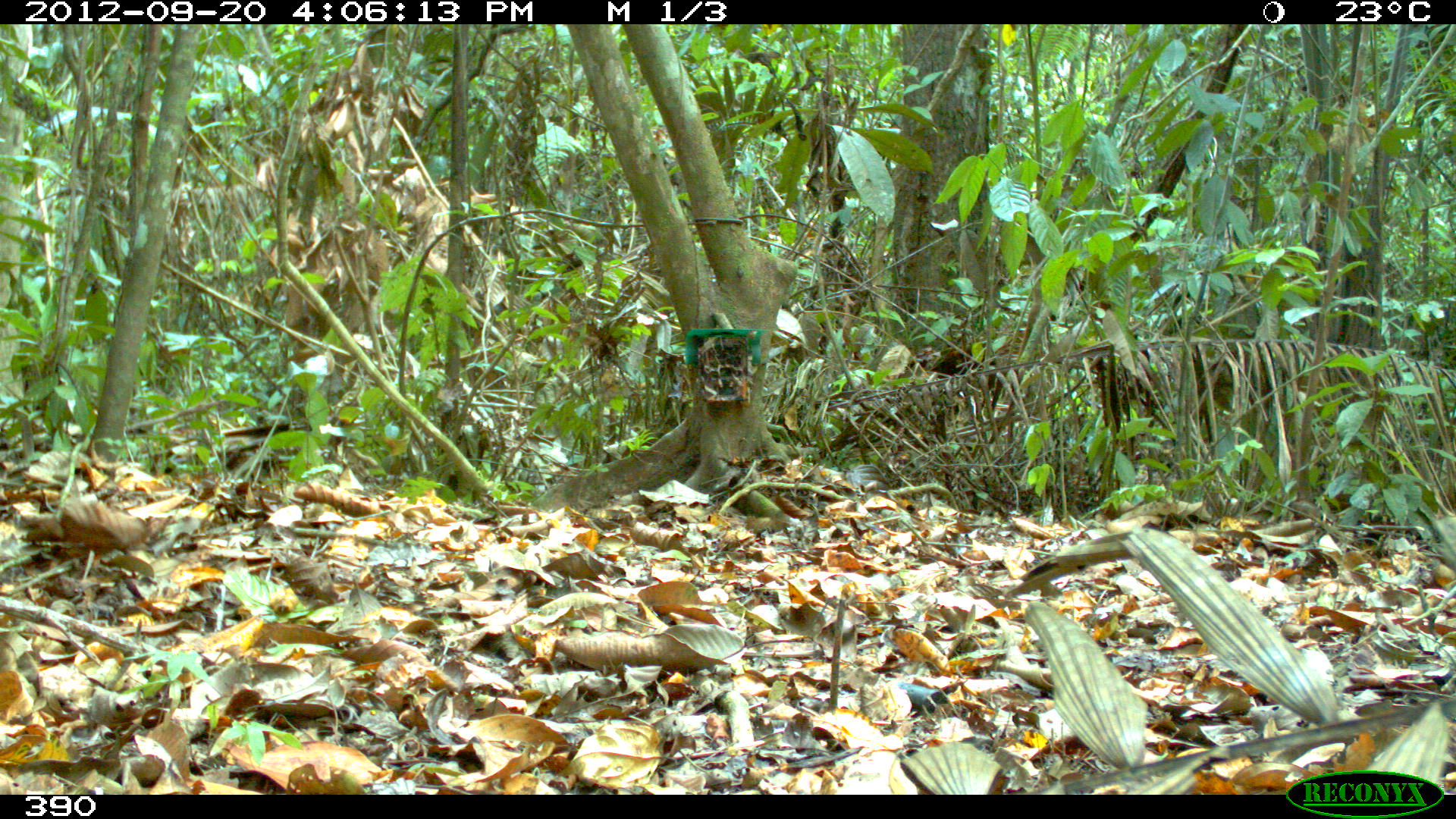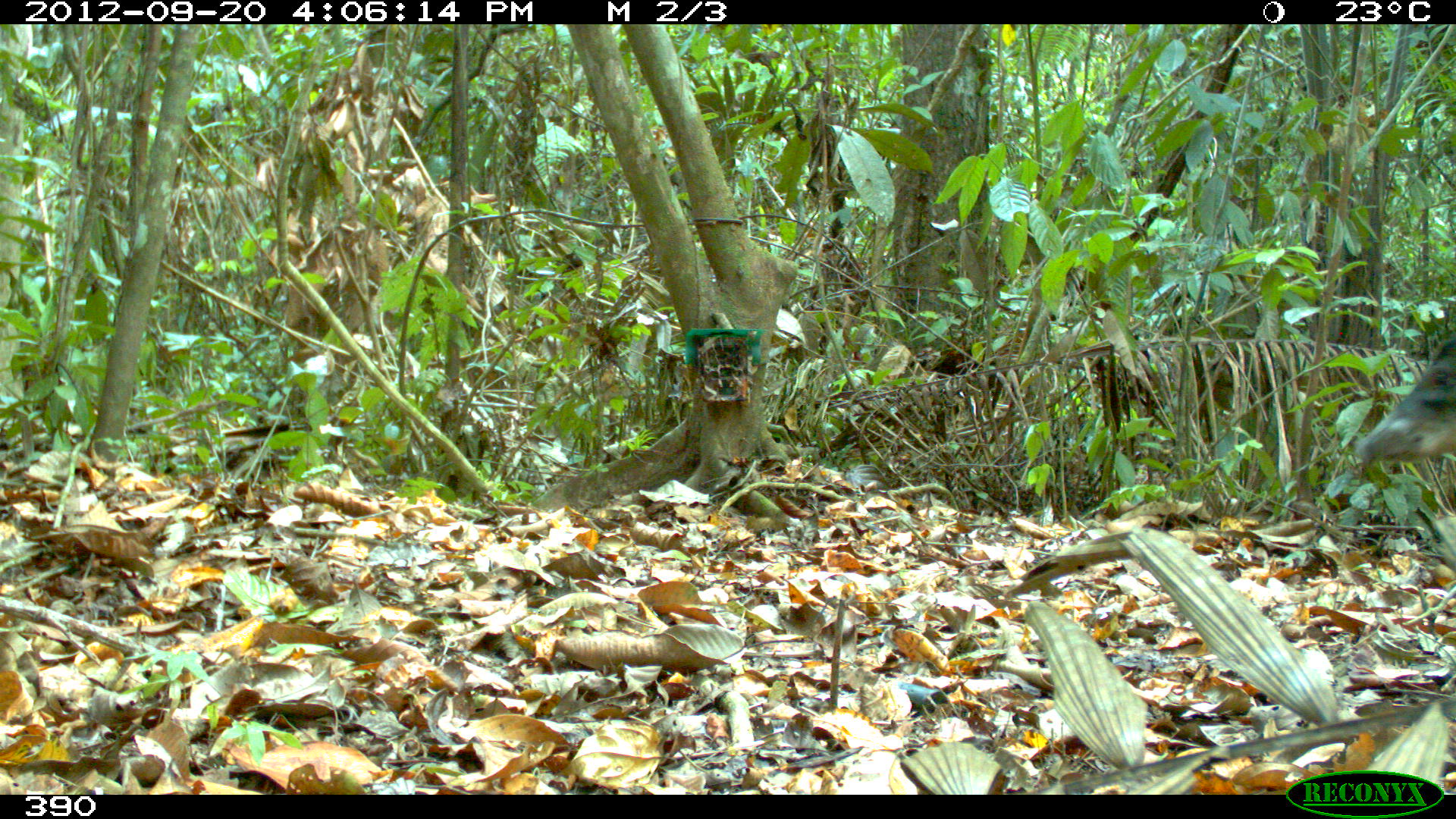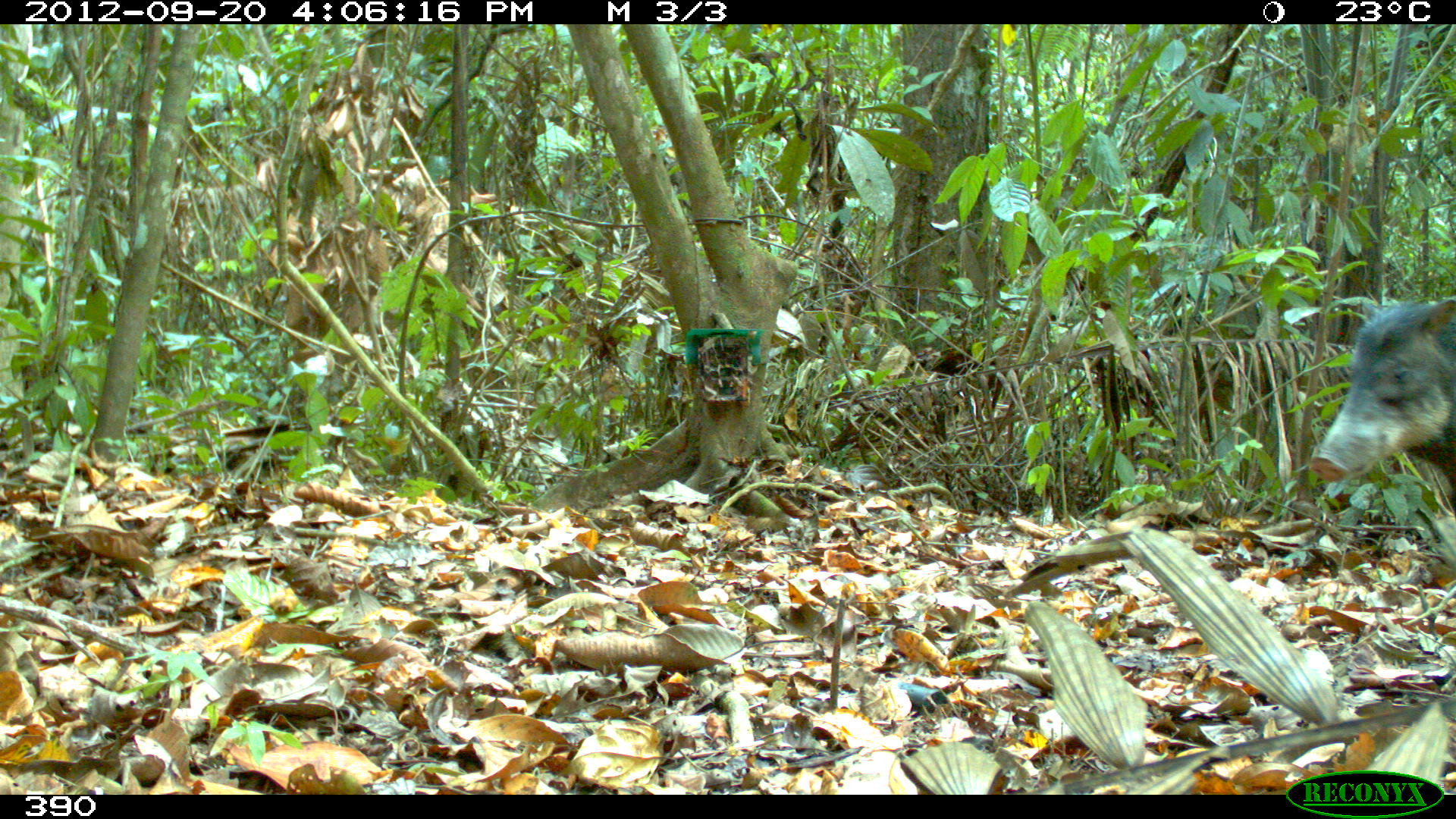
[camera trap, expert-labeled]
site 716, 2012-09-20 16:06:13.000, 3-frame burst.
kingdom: Animalia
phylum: Chordata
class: Mammalia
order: Artiodactyla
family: Tayassuidae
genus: Tayassu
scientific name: Tayassu pecari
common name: white-lipped peccary